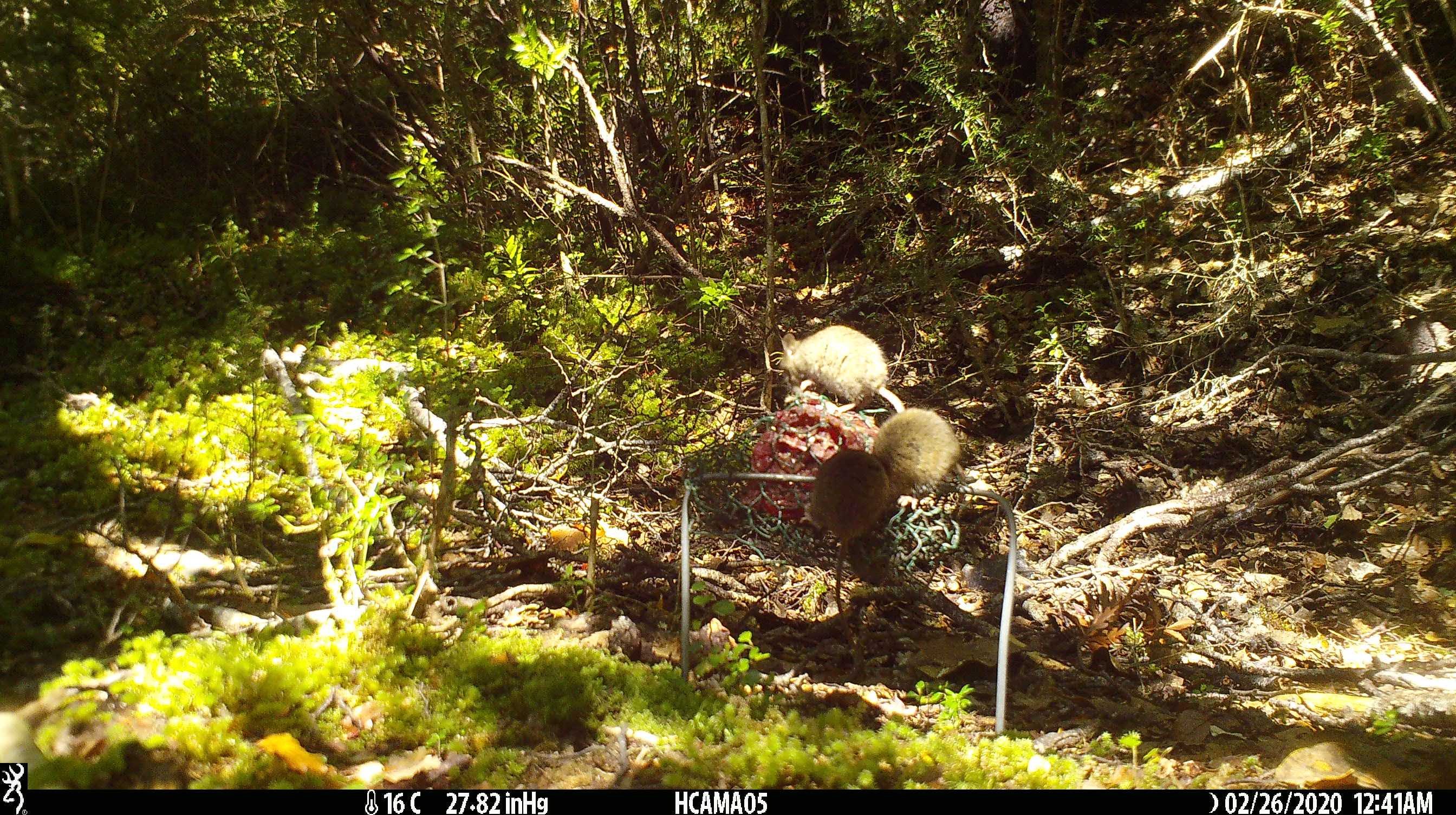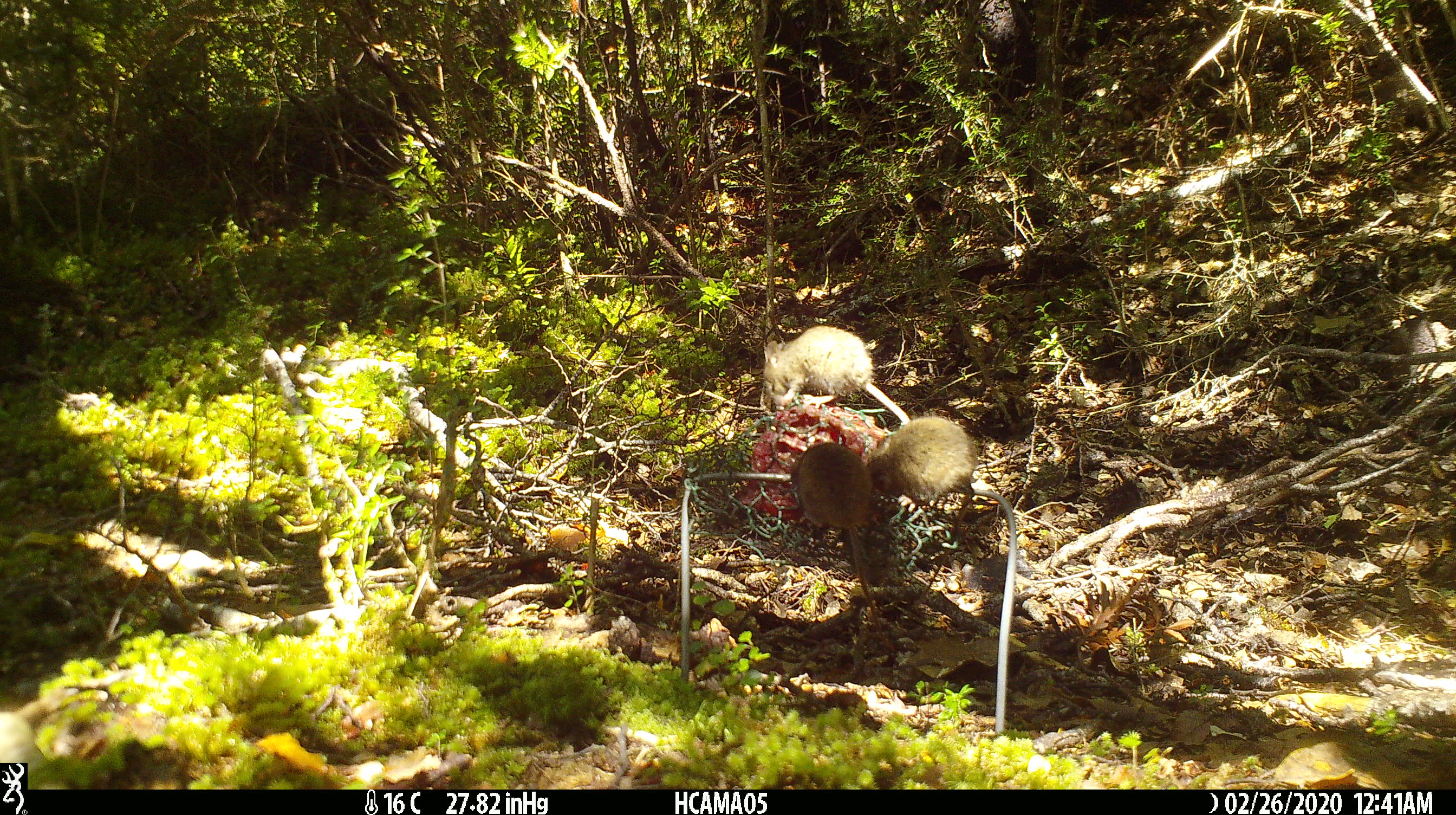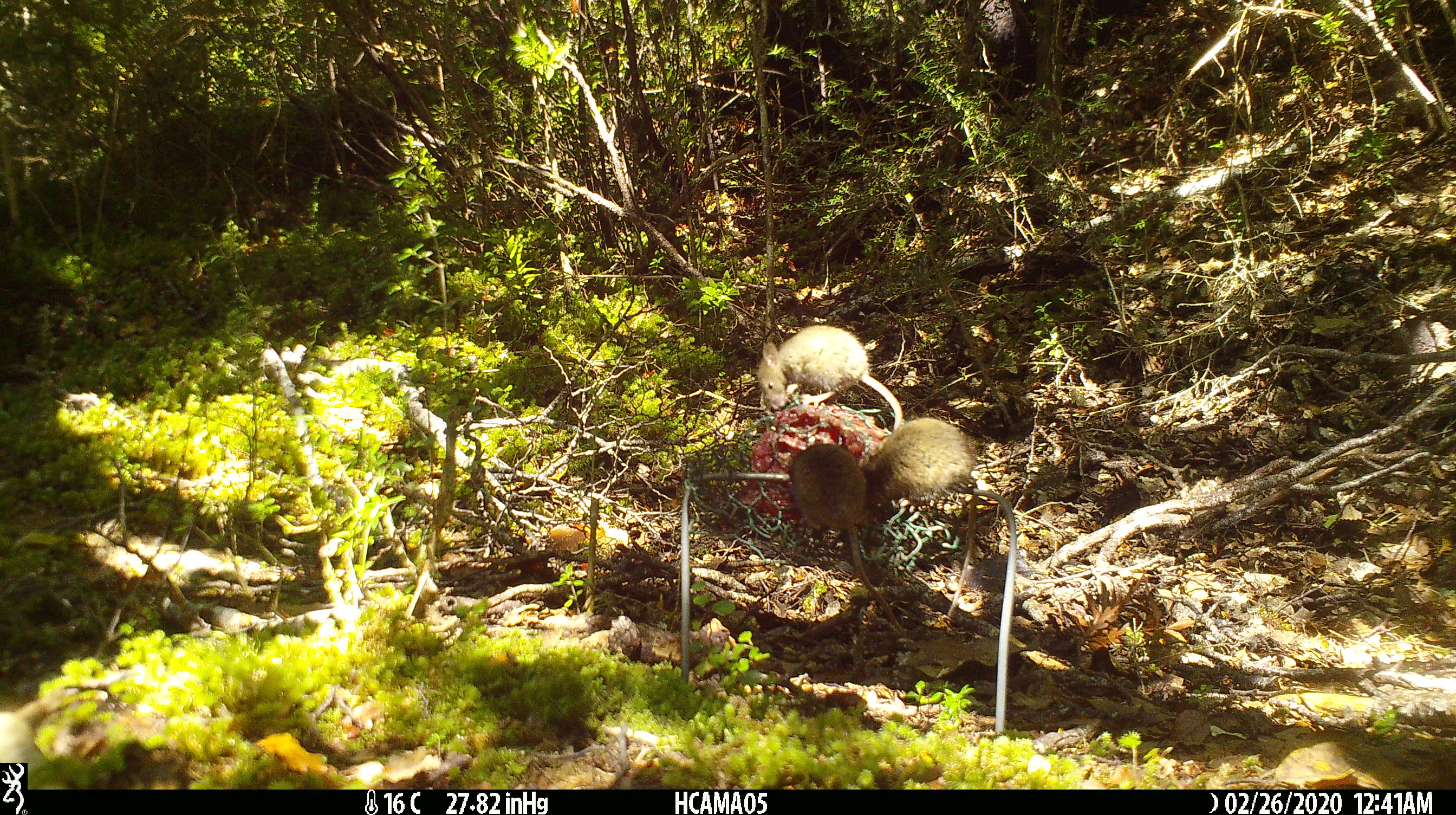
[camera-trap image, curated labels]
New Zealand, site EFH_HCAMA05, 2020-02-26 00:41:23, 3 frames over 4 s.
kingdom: Animalia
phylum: Chordata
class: Mammalia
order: Rodentia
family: Muridae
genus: Mus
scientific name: Mus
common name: mouse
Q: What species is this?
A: Mouse (Mus).